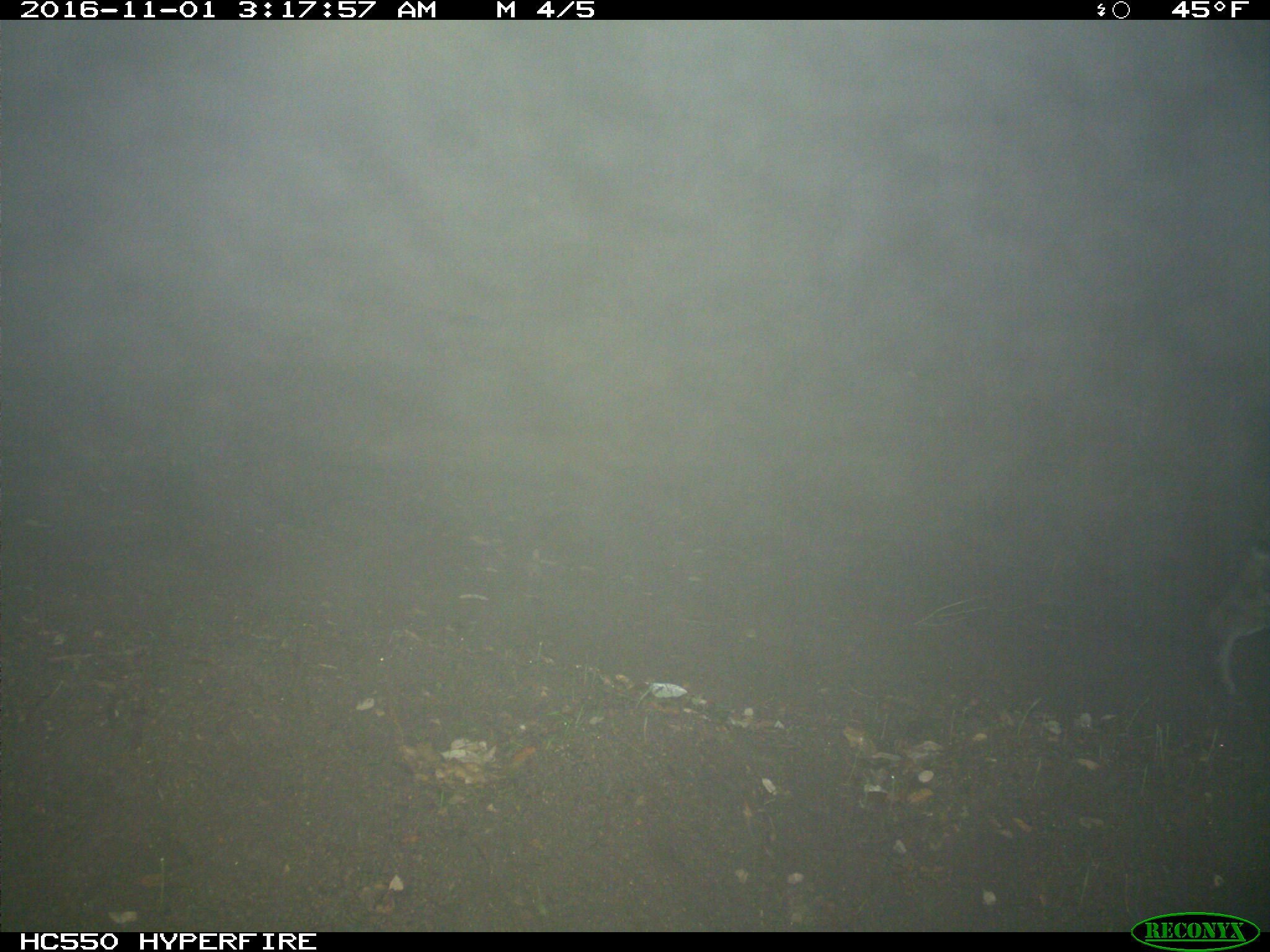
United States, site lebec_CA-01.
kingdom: Animalia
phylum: Chordata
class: Mammalia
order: Carnivora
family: Felidae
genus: Lynx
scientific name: Lynx rufus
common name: bobcat